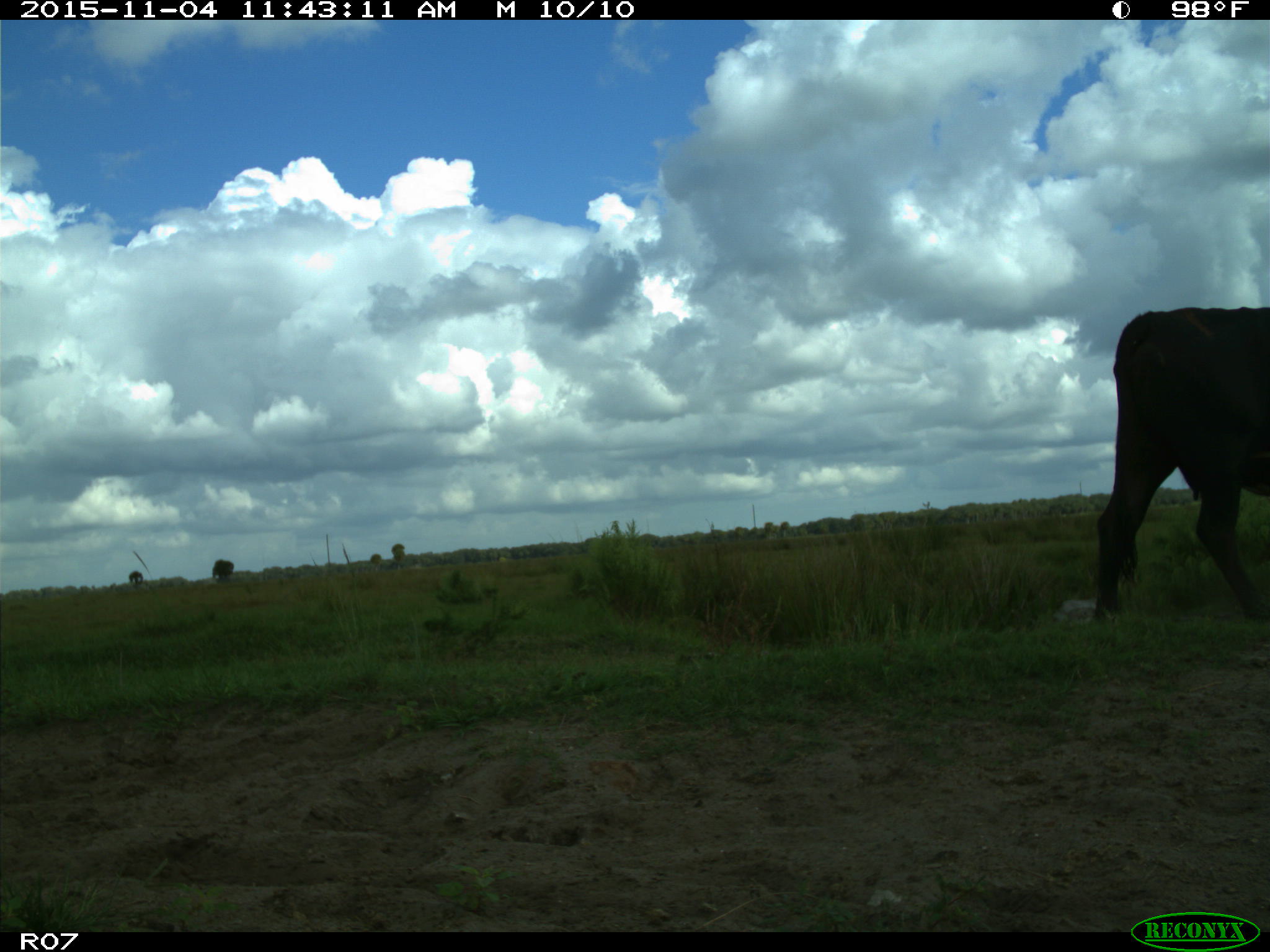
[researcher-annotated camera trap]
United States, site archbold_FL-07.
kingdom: Animalia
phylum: Chordata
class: Mammalia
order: Artiodactyla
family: Bovidae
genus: Bos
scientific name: Bos taurus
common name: domestic cow